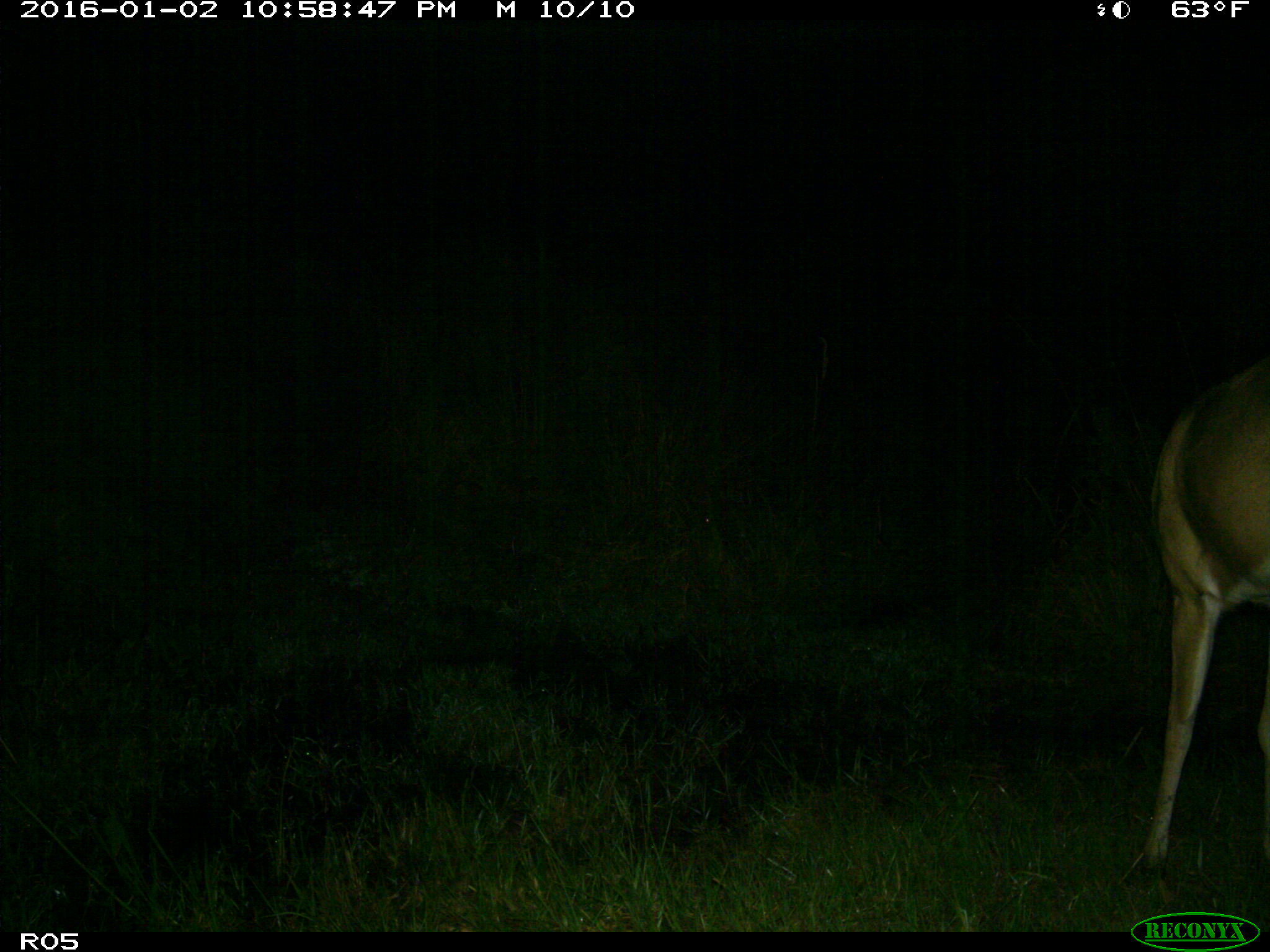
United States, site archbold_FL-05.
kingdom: Animalia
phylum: Chordata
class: Mammalia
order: Artiodactyla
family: Cervidae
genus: Odocoileus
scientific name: Odocoileus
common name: deer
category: unidentified deer